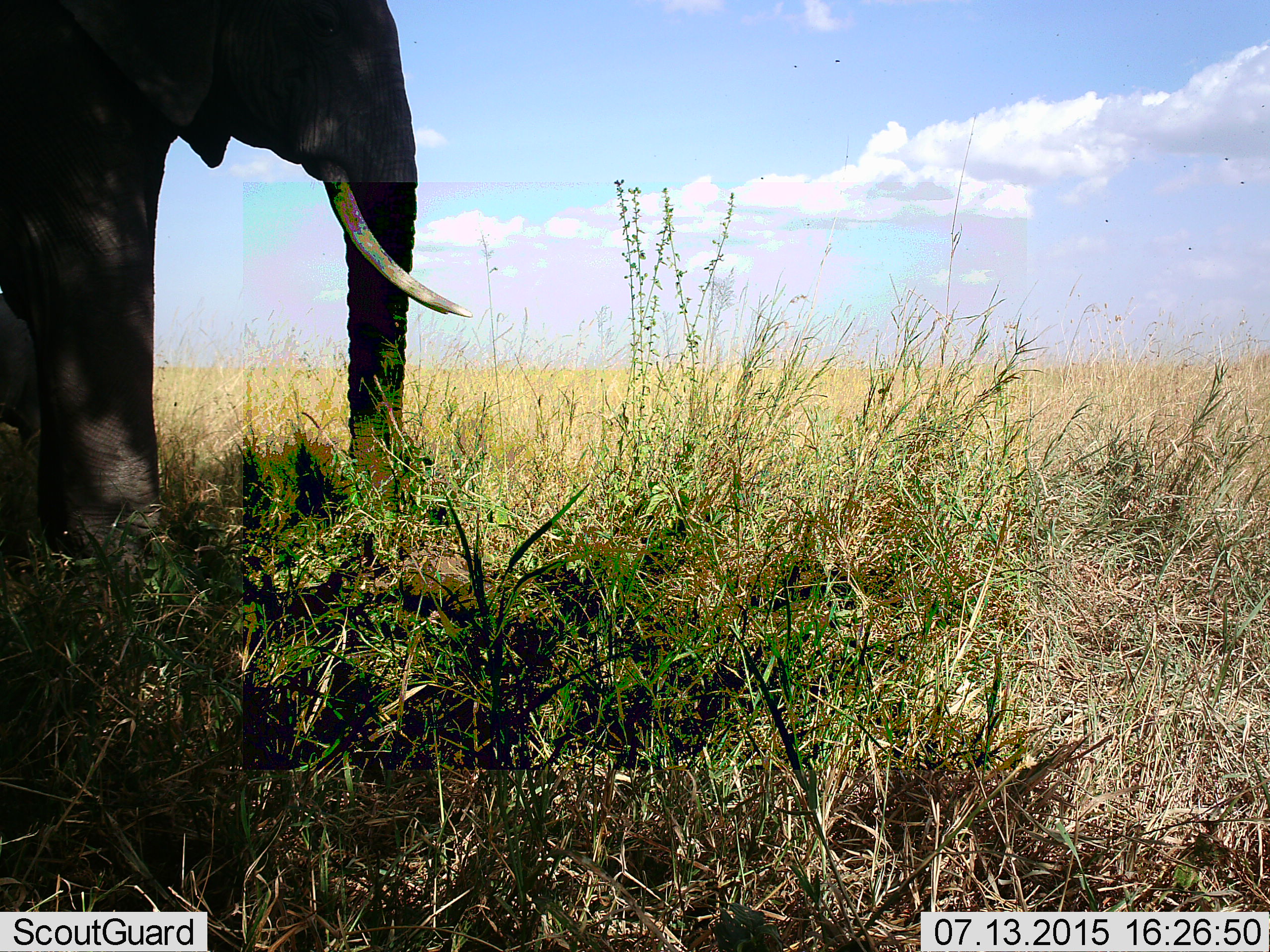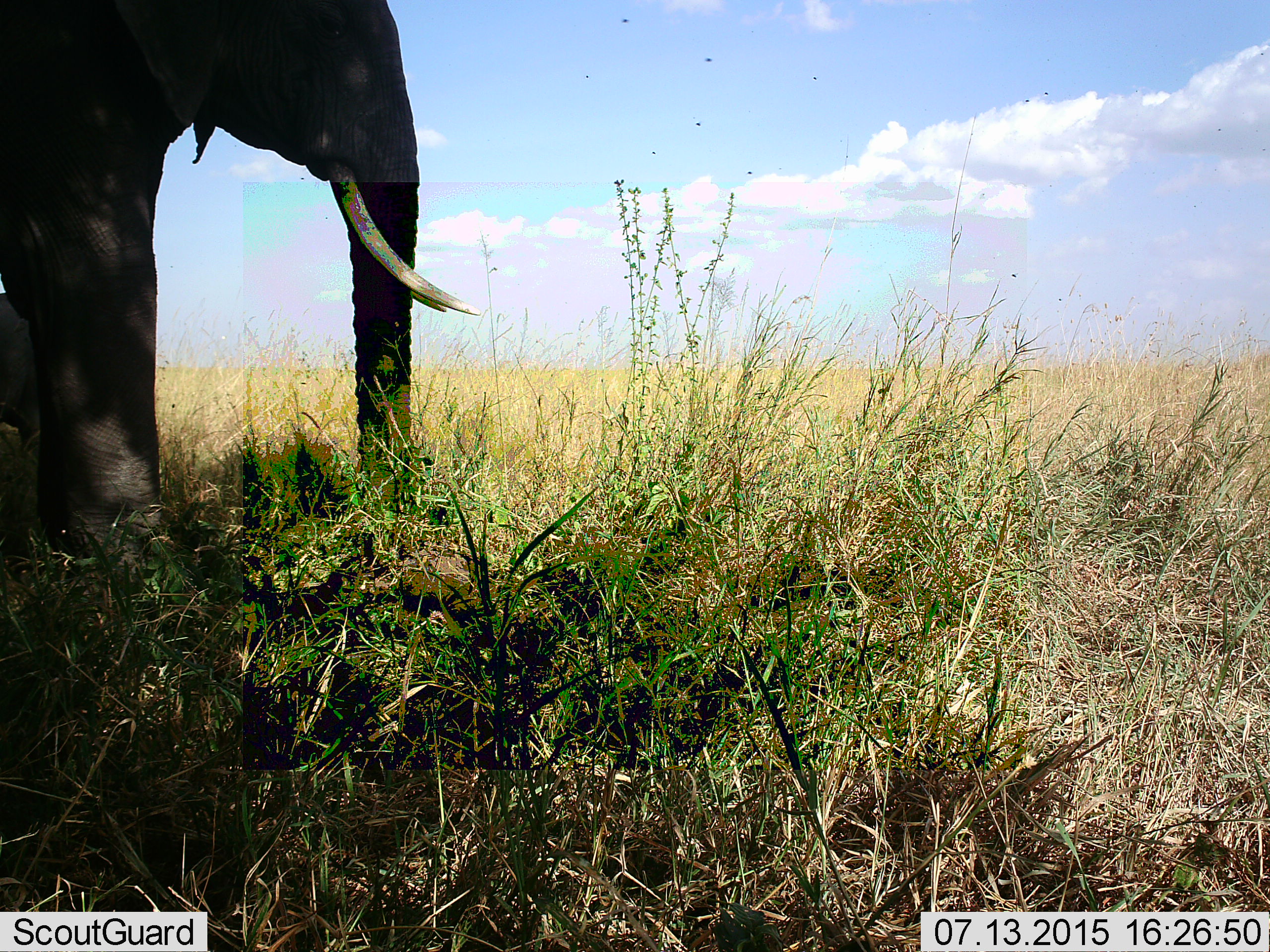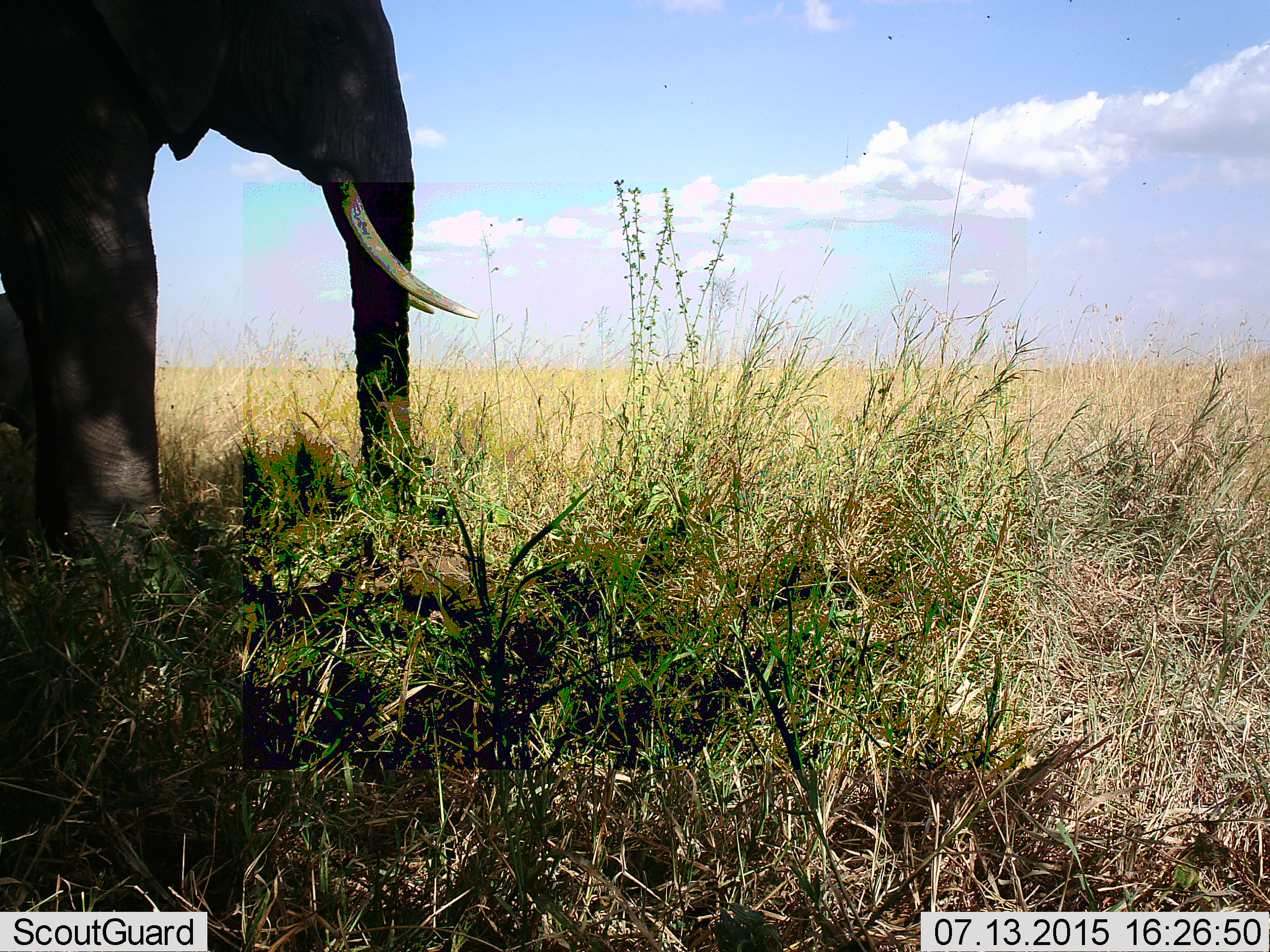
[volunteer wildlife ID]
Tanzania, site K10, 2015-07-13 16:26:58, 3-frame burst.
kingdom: Animalia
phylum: Chordata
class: Mammalia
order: Proboscidea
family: Elephantidae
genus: Loxodonta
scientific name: Loxodonta africana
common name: african bush elephant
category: elephant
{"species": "elephant (african bush elephant) (Loxodonta africana)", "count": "1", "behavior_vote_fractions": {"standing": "100%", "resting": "0%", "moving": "10%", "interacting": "0%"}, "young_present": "10%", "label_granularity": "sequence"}